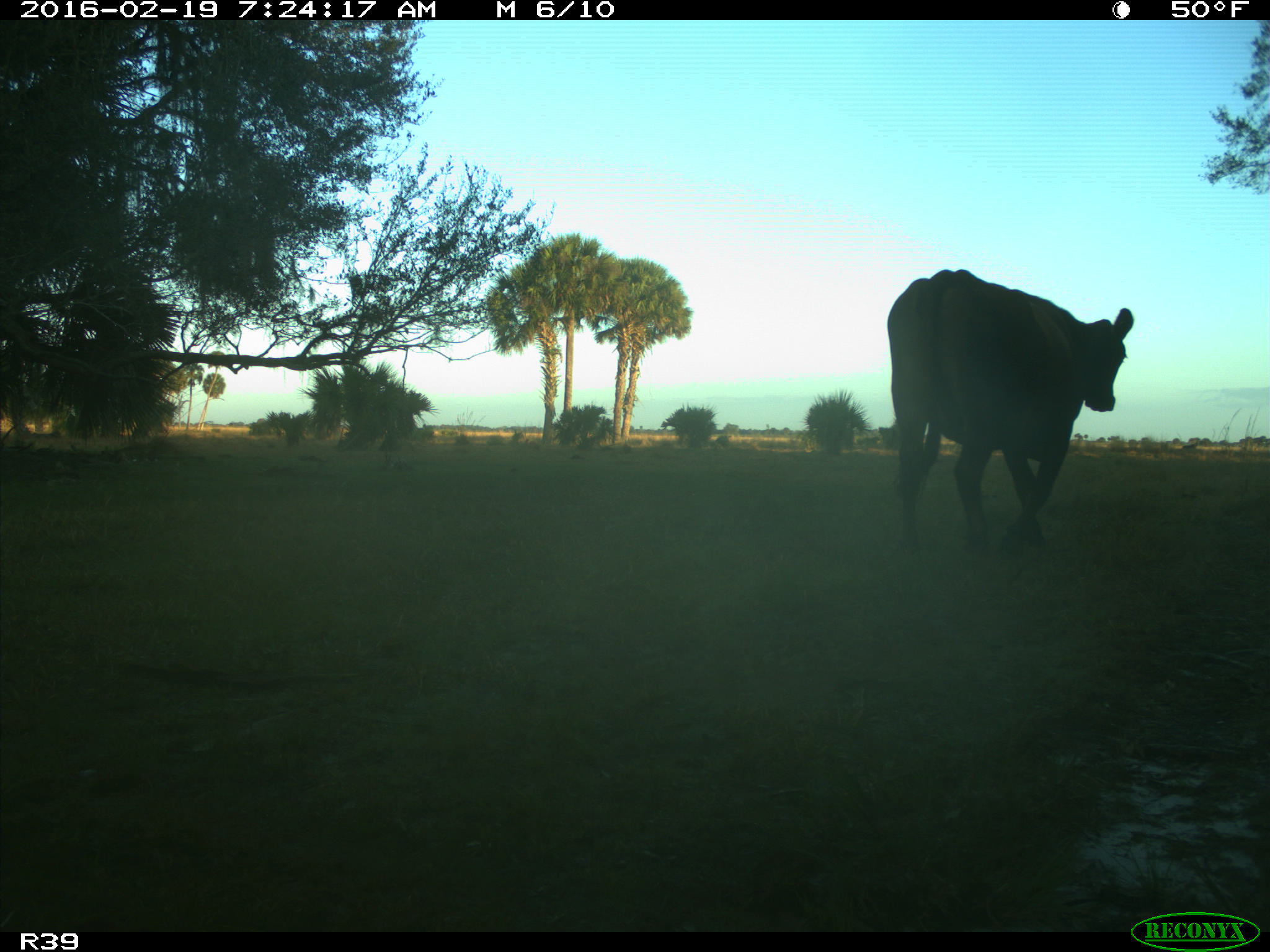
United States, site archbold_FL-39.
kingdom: Animalia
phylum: Chordata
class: Mammalia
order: Artiodactyla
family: Bovidae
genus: Bos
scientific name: Bos taurus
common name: domestic cow